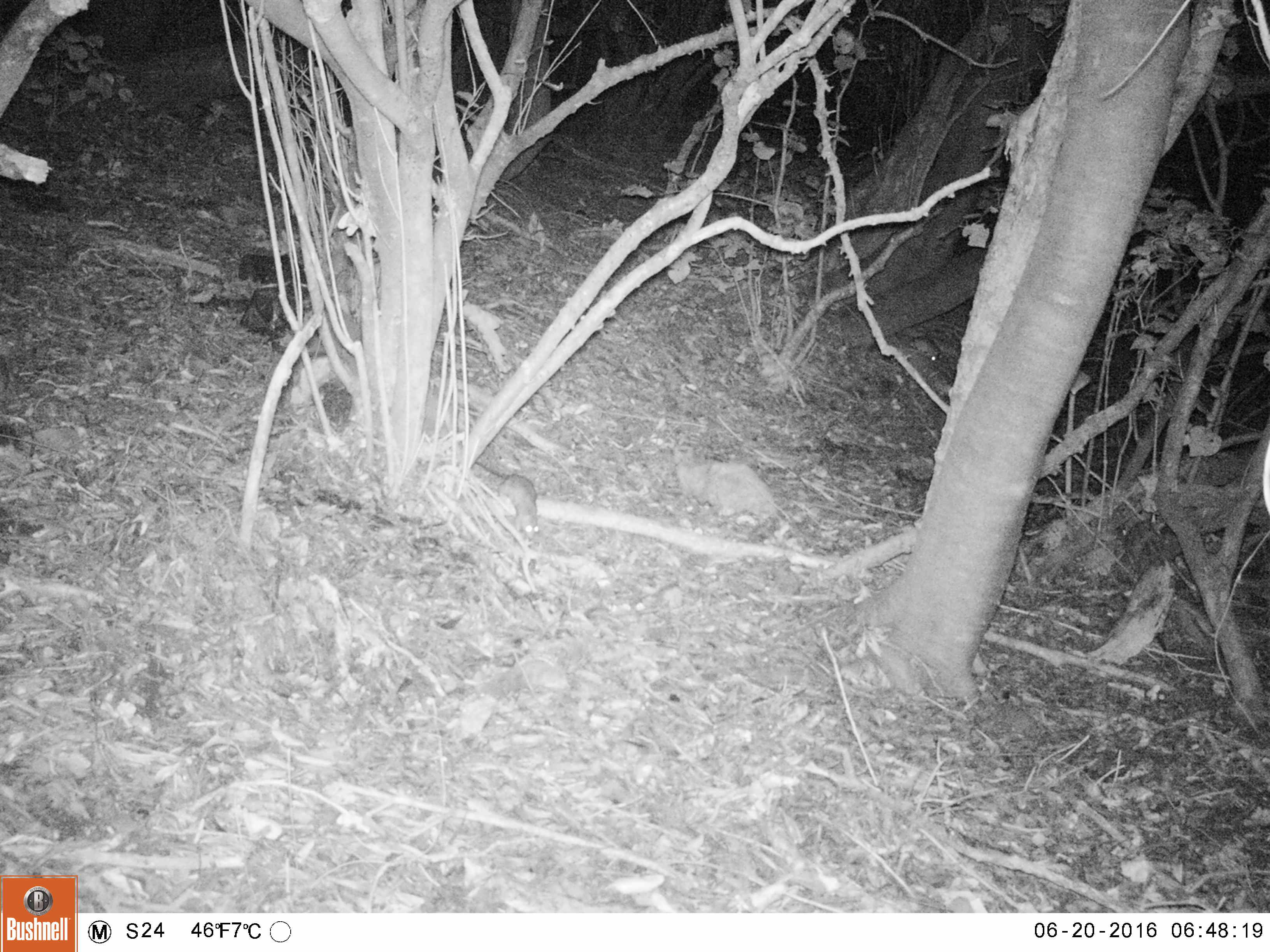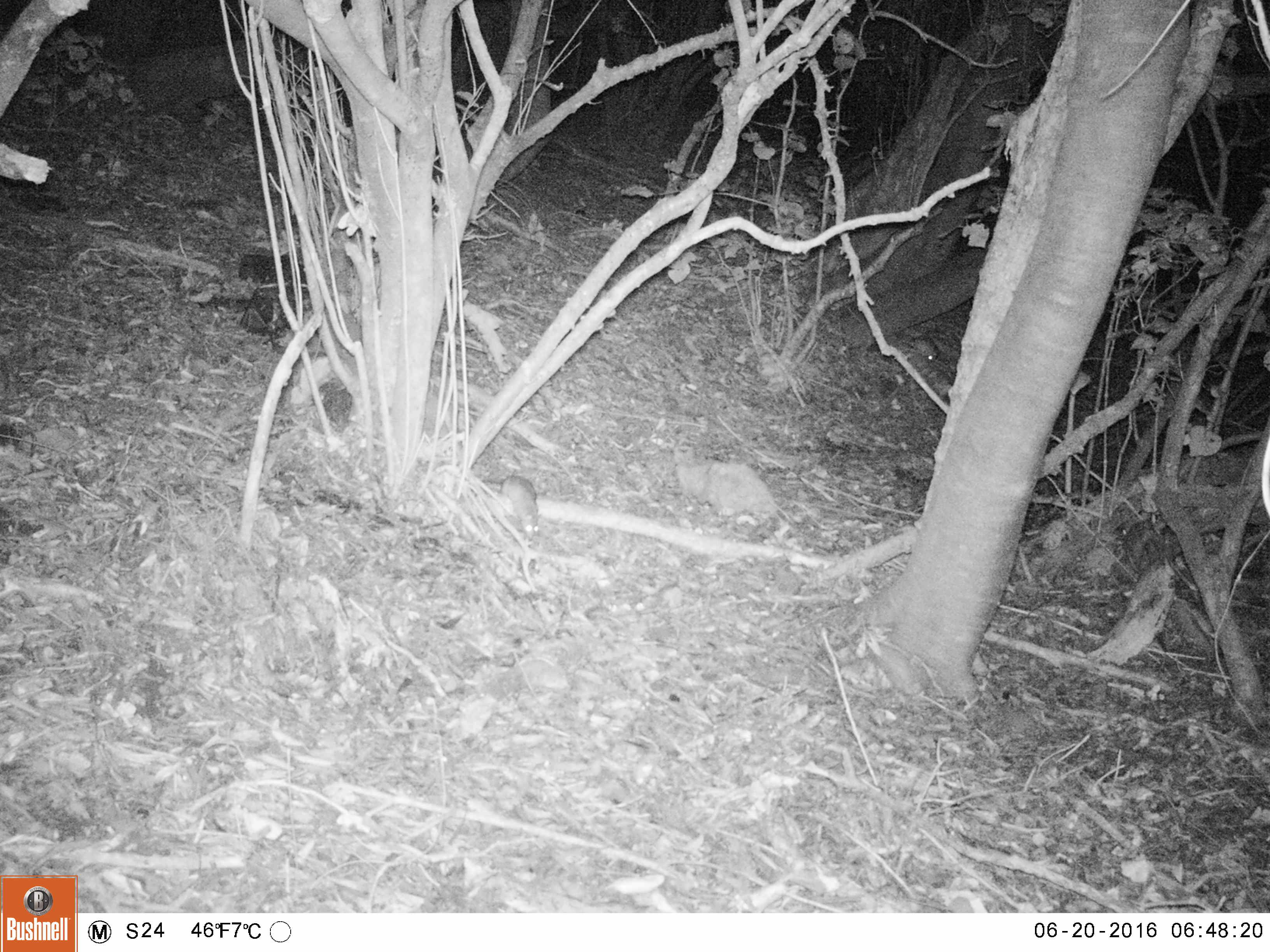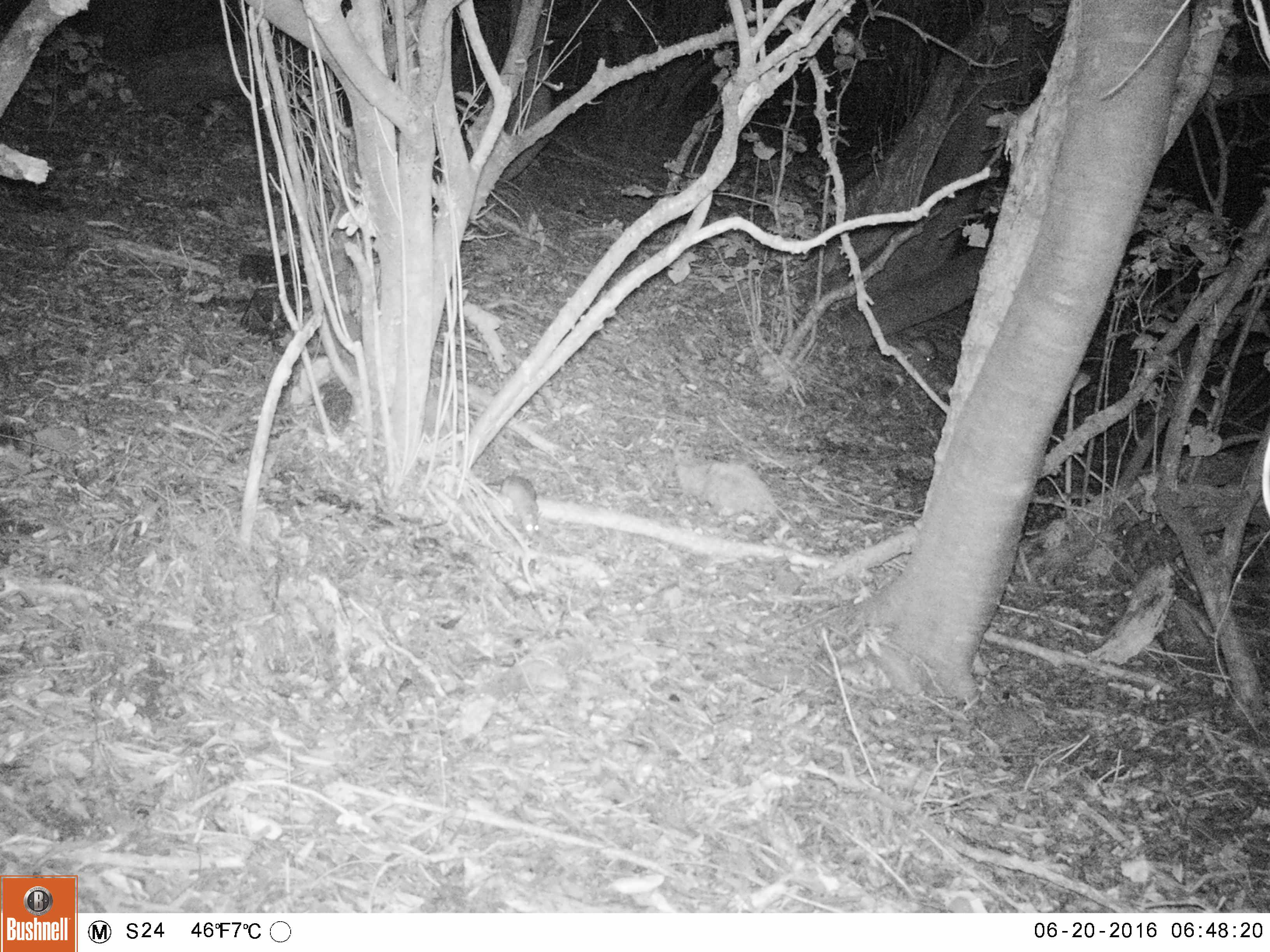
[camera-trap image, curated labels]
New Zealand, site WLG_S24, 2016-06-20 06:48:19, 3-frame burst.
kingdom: Animalia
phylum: Chordata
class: Mammalia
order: Rodentia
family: Muridae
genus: Rattus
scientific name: Rattus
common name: rat